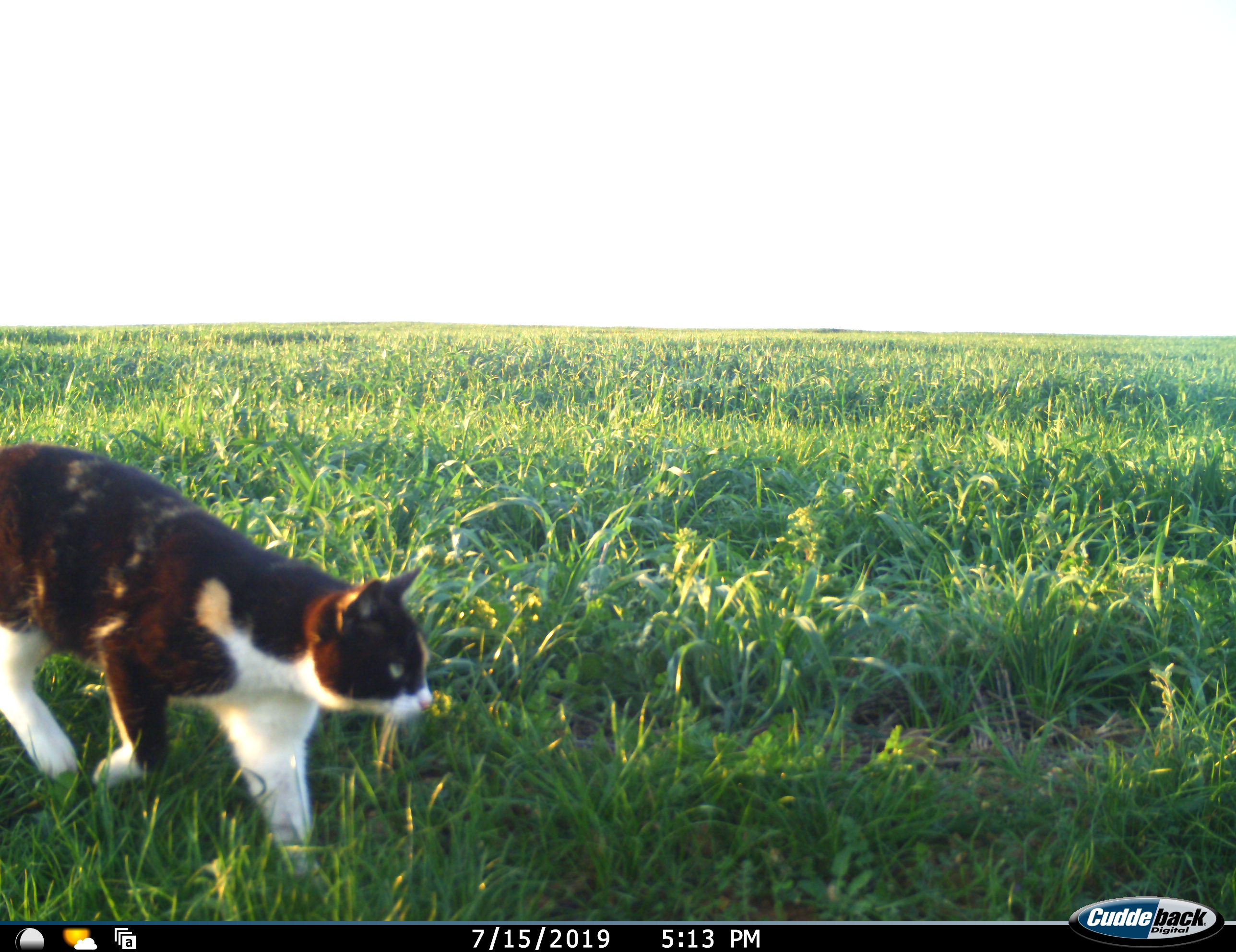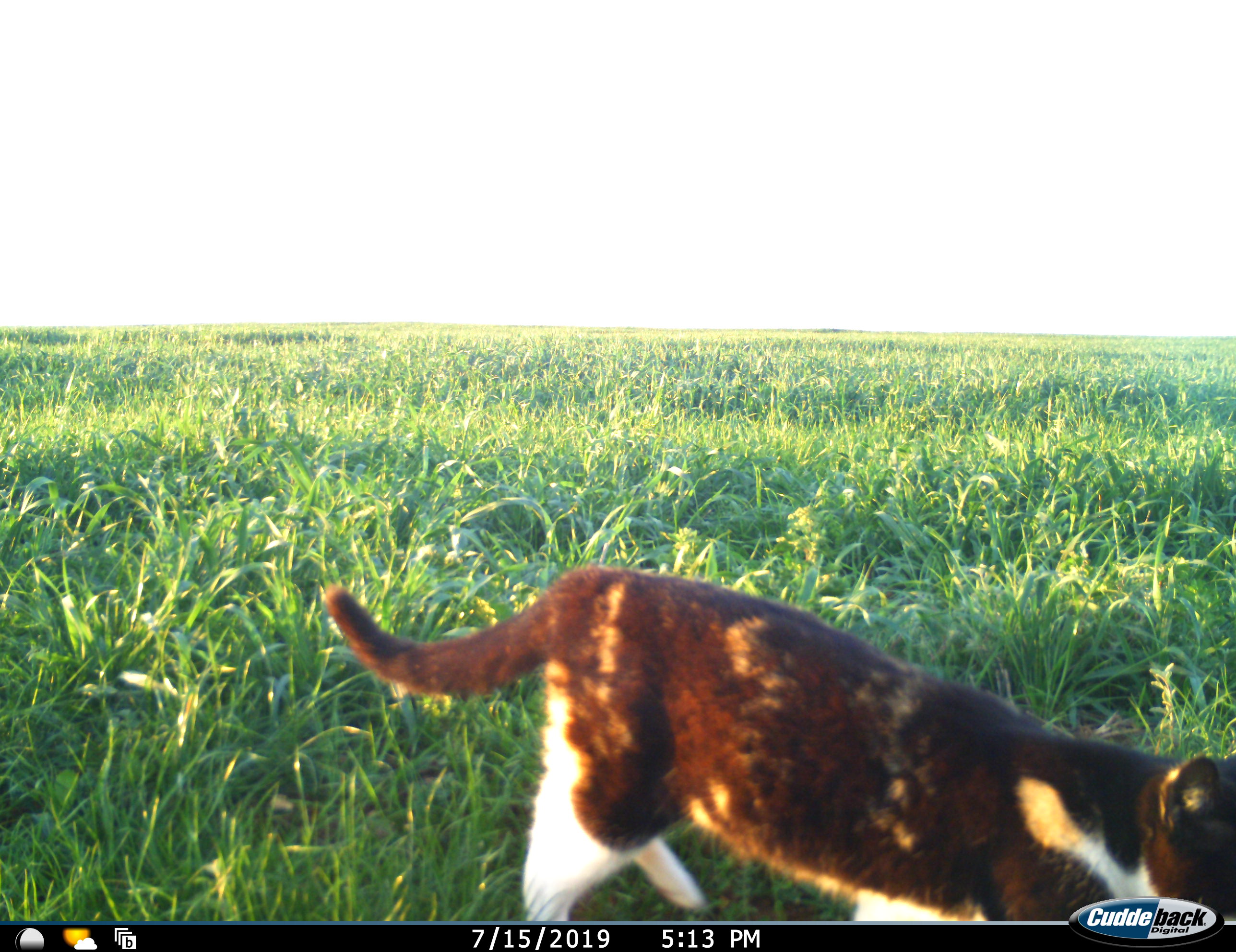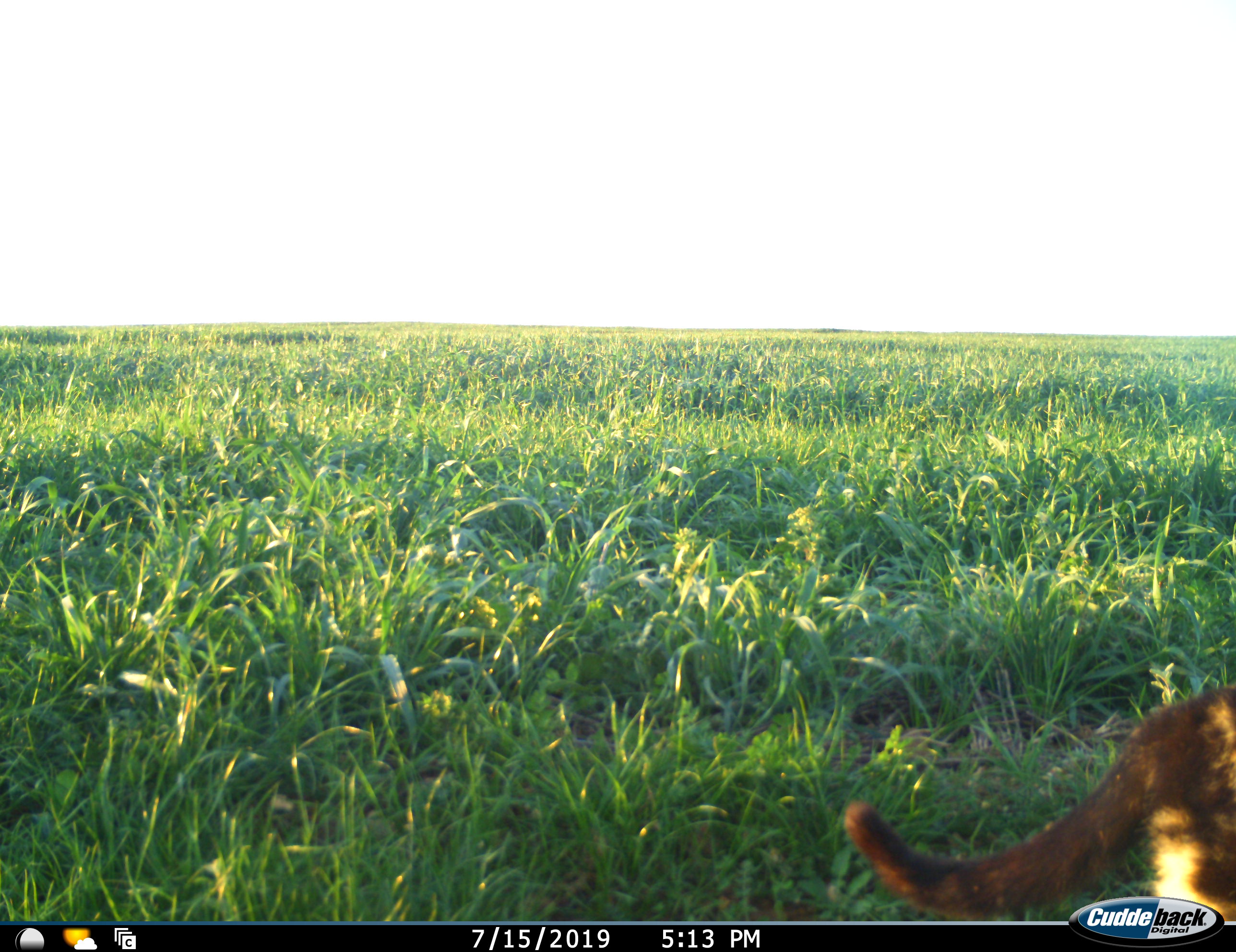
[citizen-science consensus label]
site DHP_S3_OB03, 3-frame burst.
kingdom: Animalia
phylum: Chordata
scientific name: Vertebrata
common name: domestic animal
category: domesticanimal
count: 1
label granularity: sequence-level